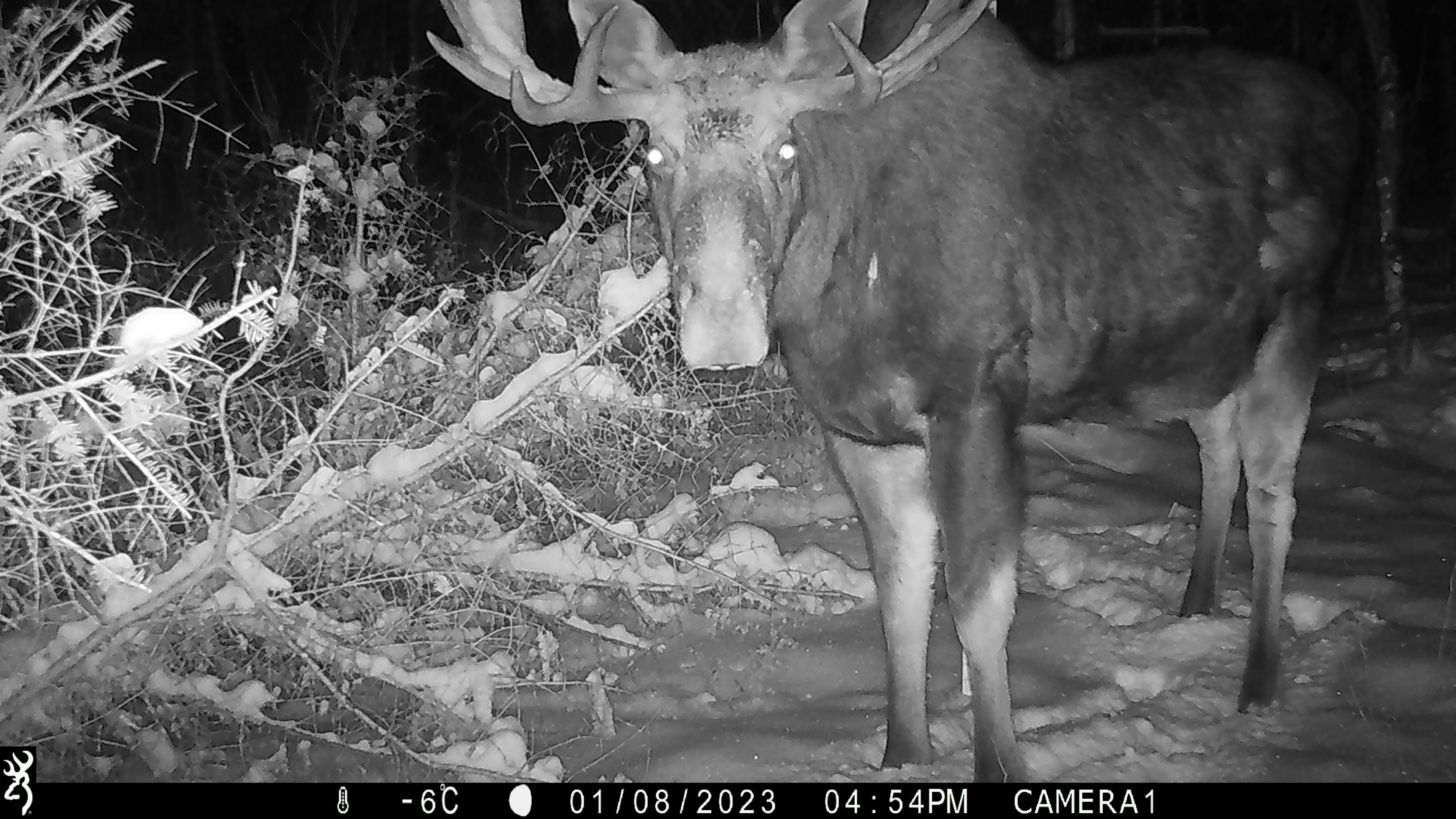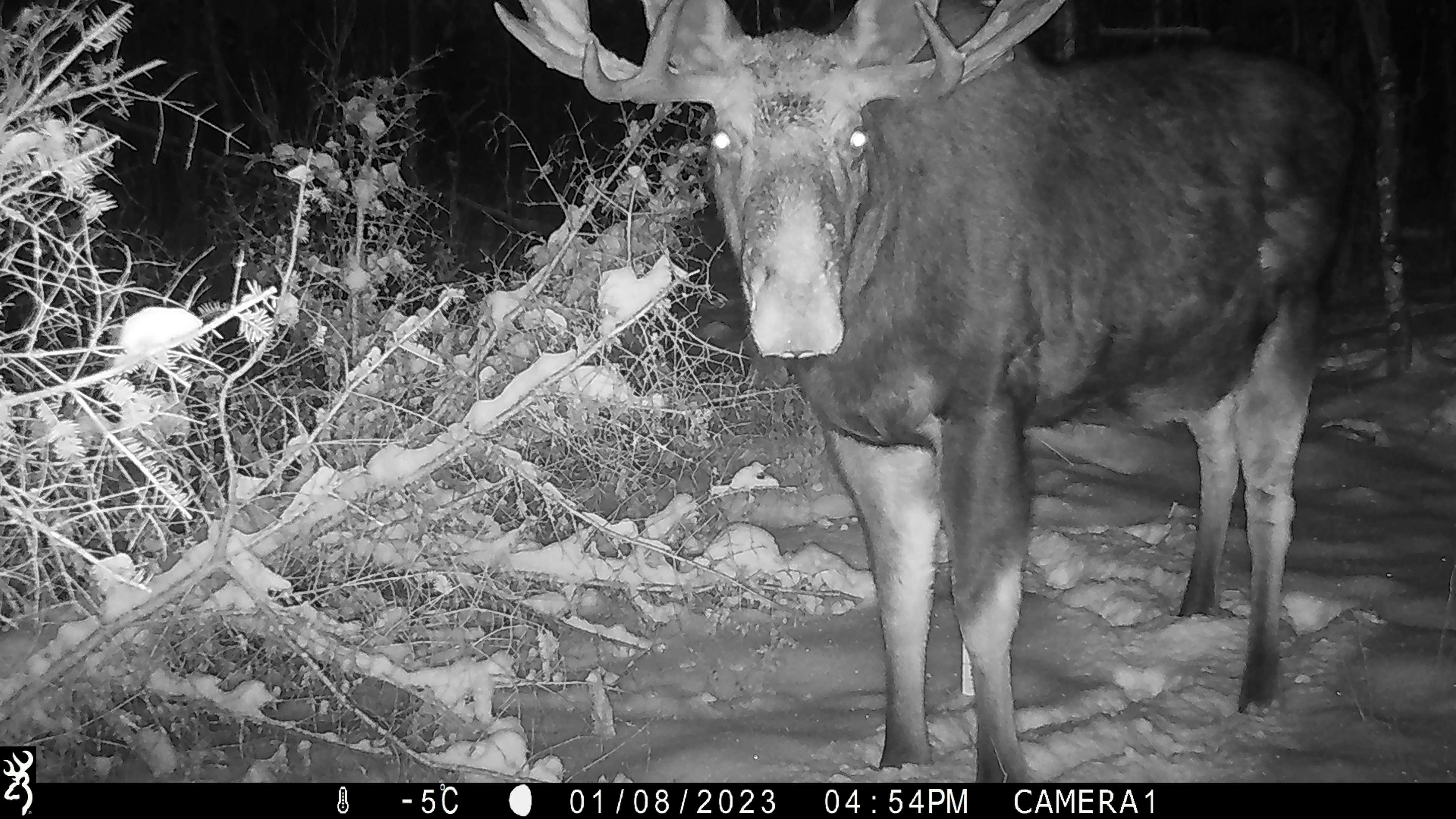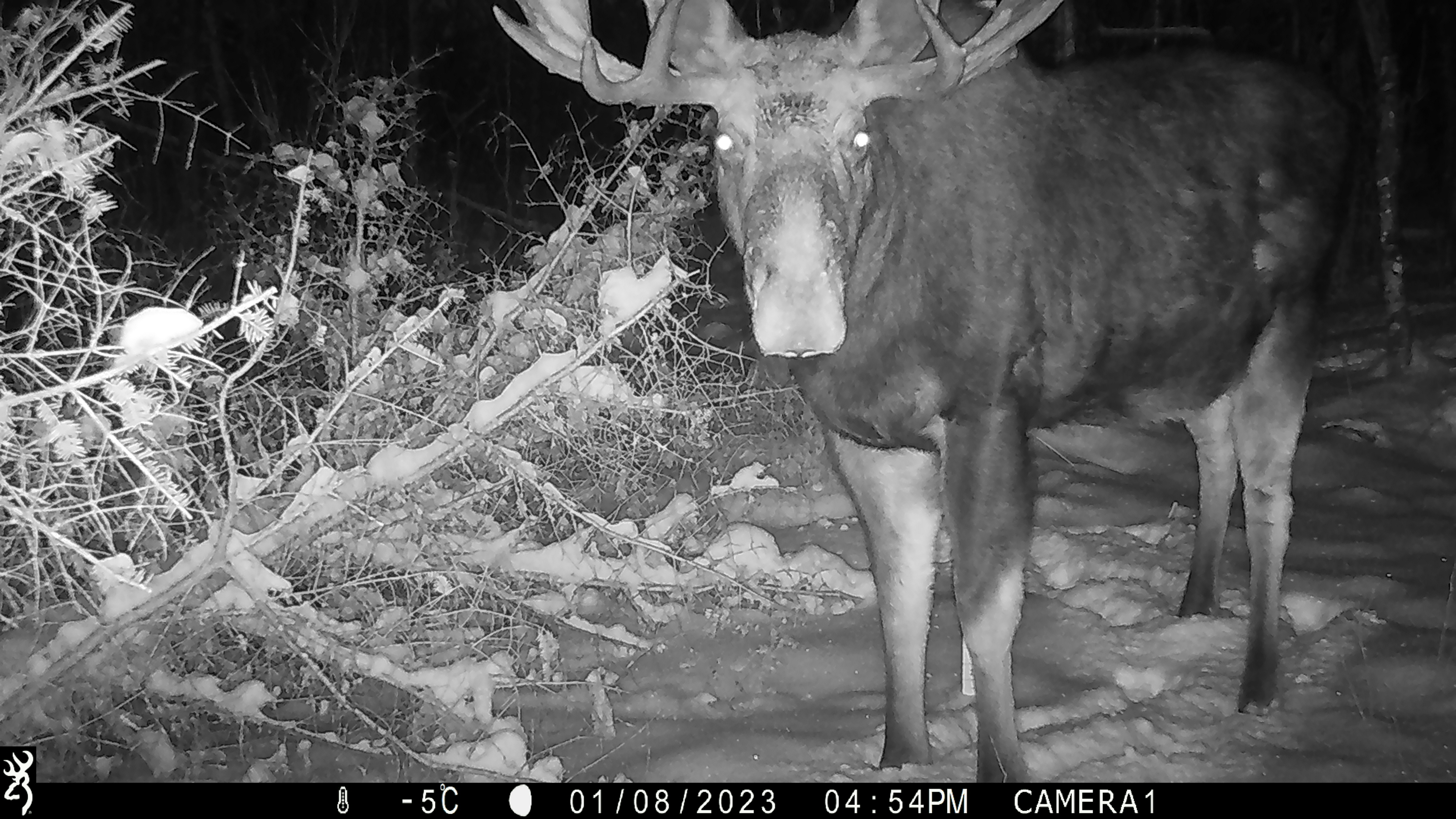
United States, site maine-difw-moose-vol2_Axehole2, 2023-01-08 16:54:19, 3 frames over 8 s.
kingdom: Animalia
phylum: Chordata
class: Mammalia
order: Artiodactyla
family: Cervidae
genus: Alces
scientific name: Alces alces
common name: moose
Moose (Alces alces).